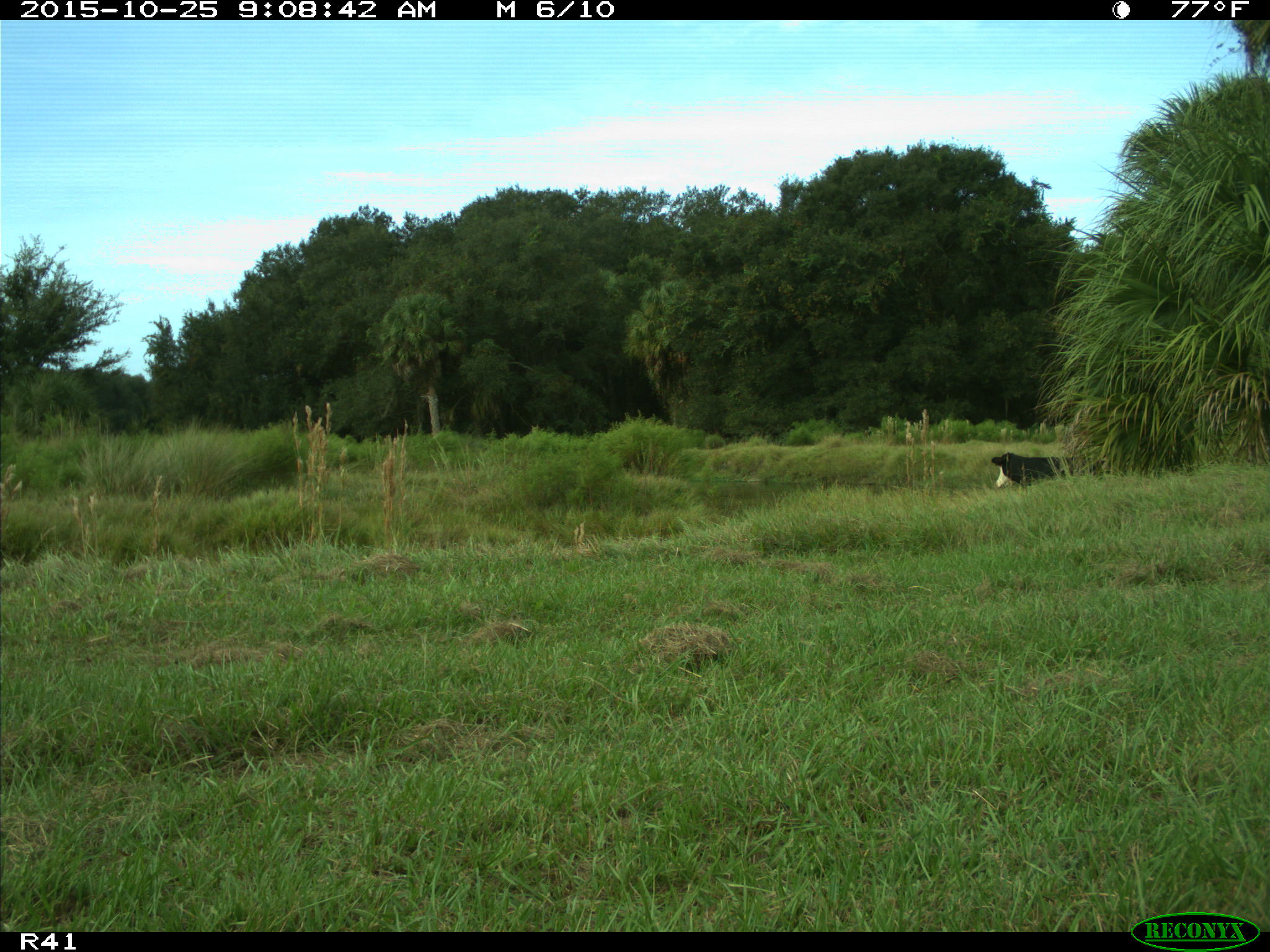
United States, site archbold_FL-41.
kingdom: Animalia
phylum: Chordata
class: Mammalia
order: Artiodactyla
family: Bovidae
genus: Bos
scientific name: Bos taurus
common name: domestic cow